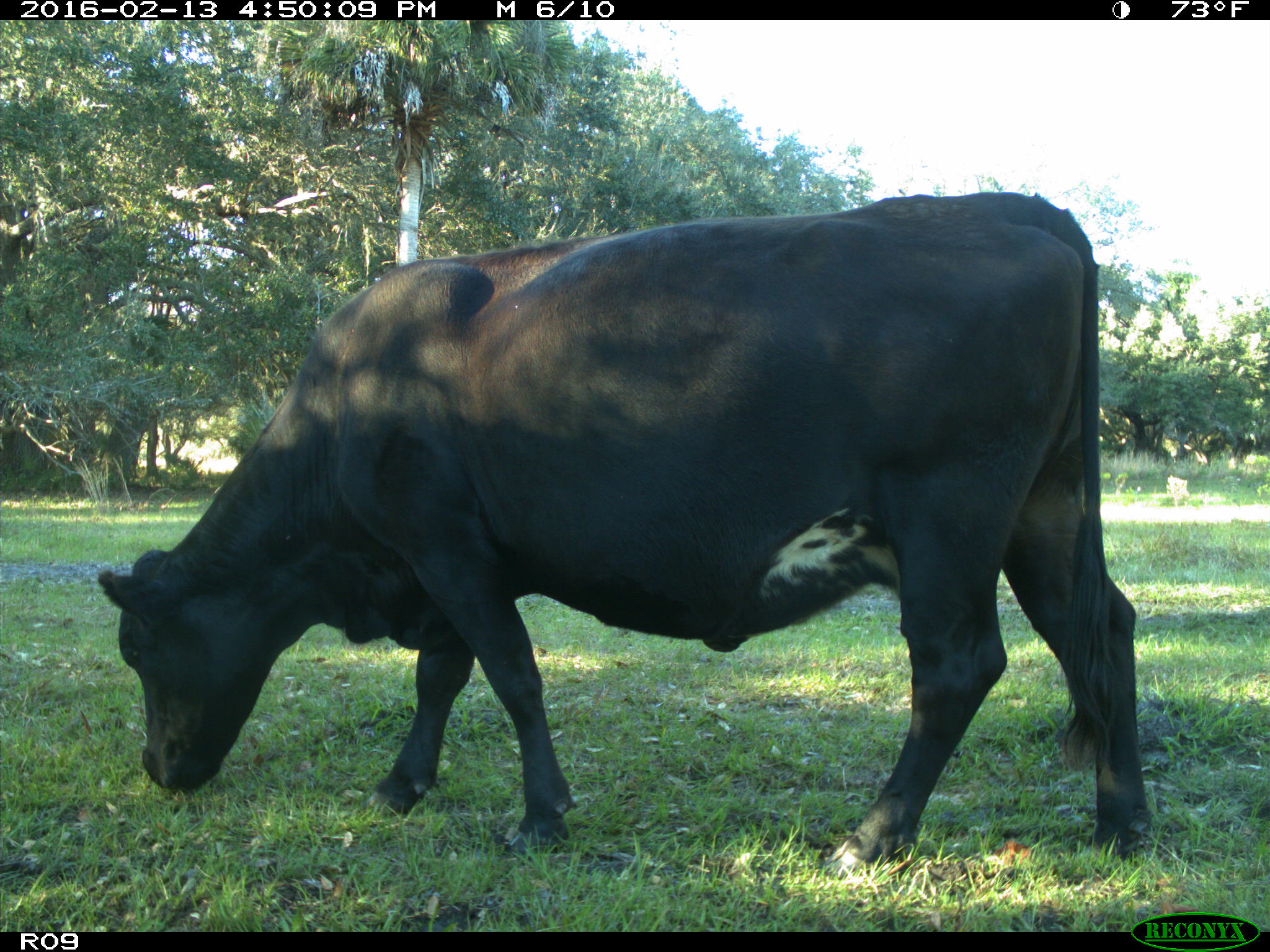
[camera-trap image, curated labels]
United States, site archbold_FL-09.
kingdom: Animalia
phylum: Chordata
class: Mammalia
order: Artiodactyla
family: Bovidae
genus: Bos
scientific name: Bos taurus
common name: domestic cow